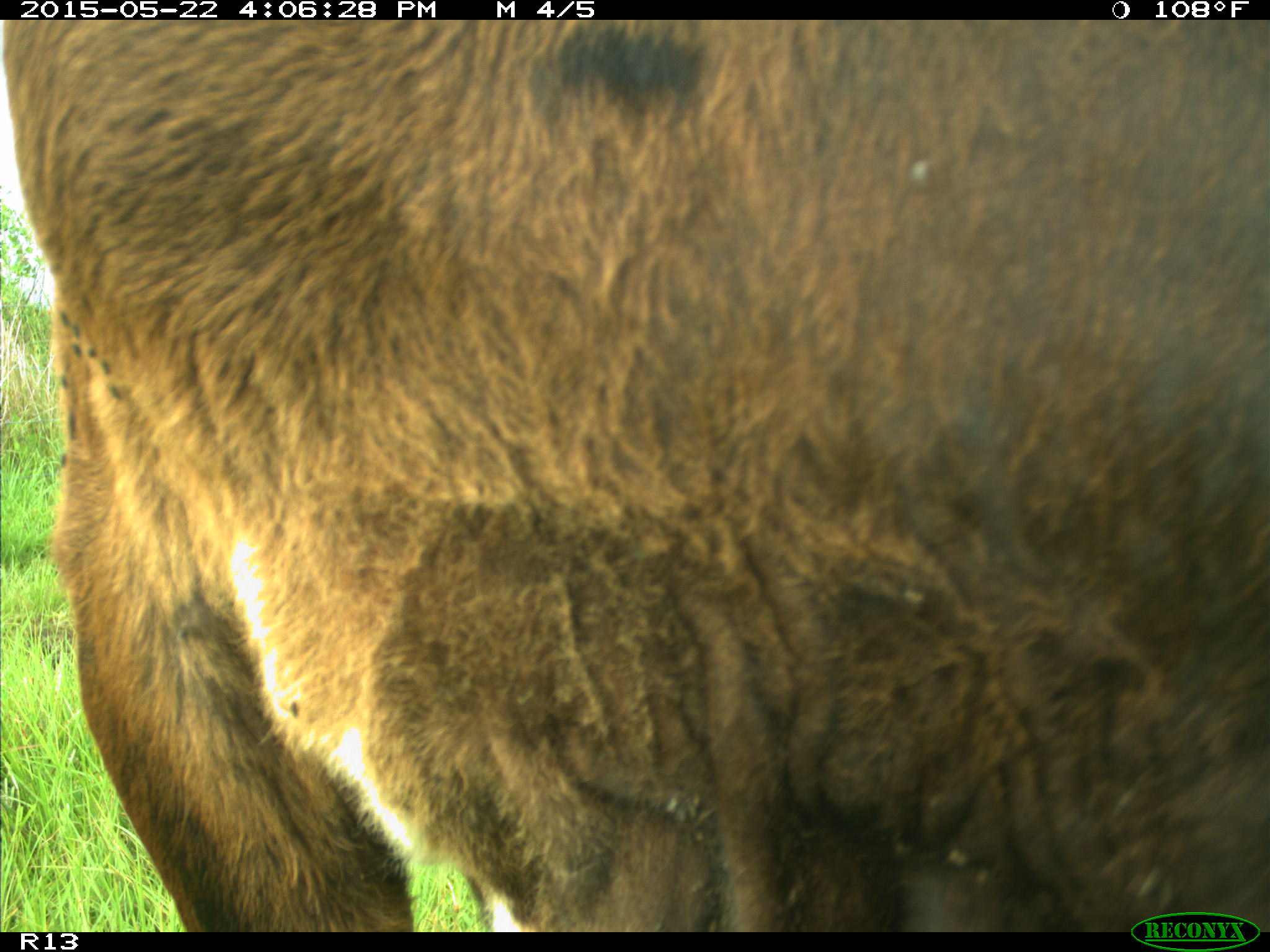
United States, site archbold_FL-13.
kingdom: Animalia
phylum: Chordata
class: Mammalia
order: Artiodactyla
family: Bovidae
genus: Bos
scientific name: Bos taurus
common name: domestic cow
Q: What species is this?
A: Bos taurus (domestic cow).